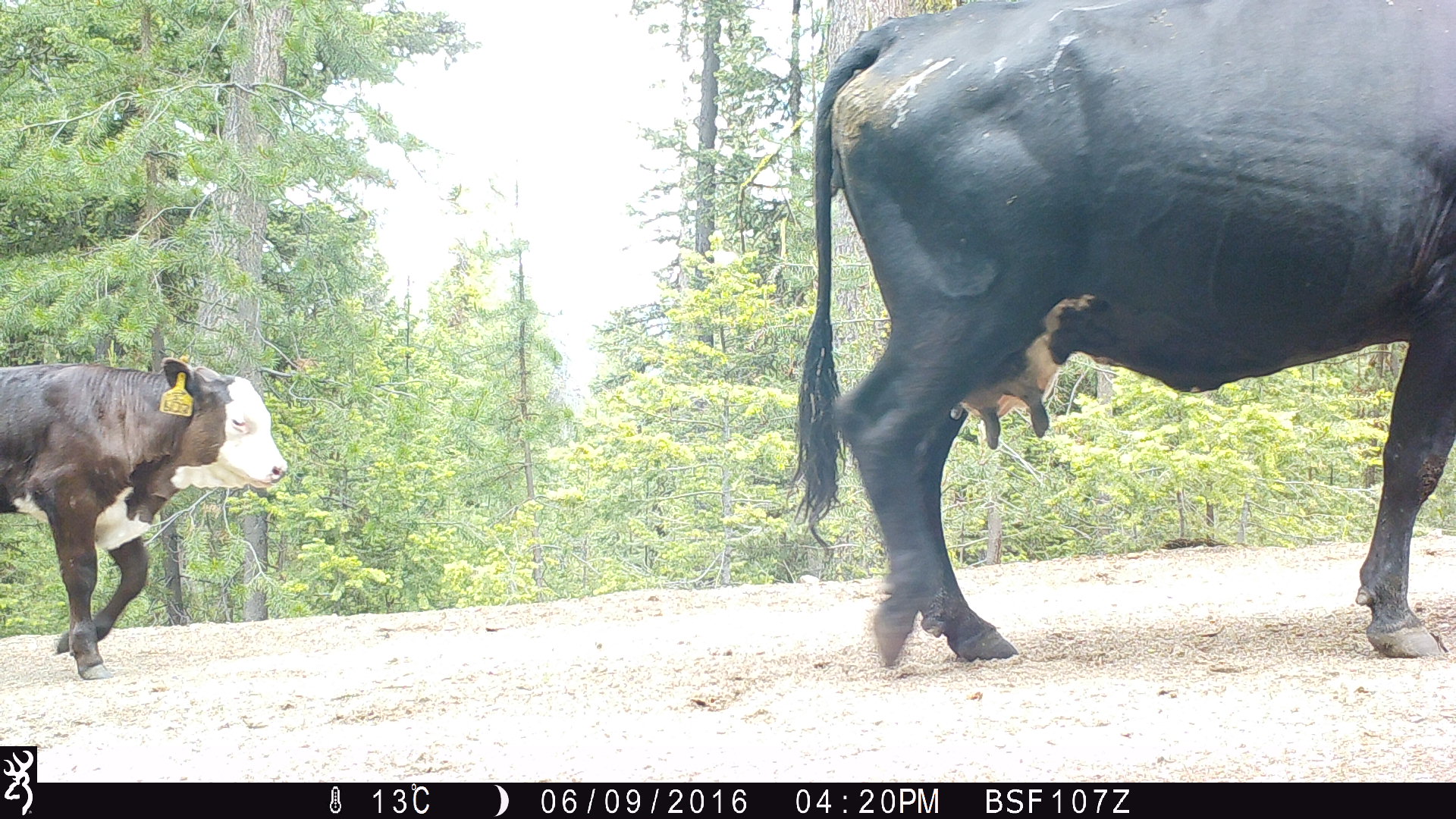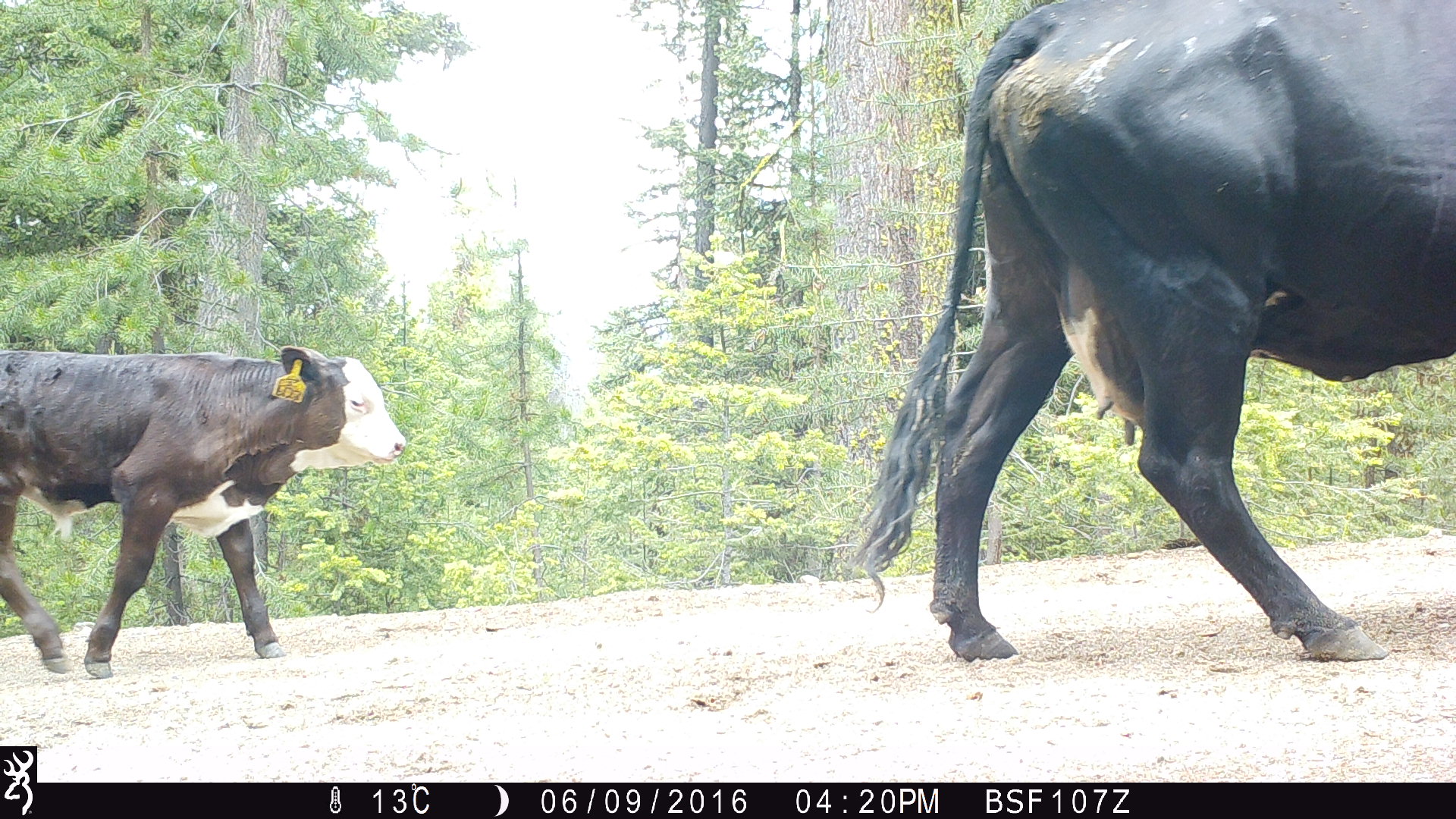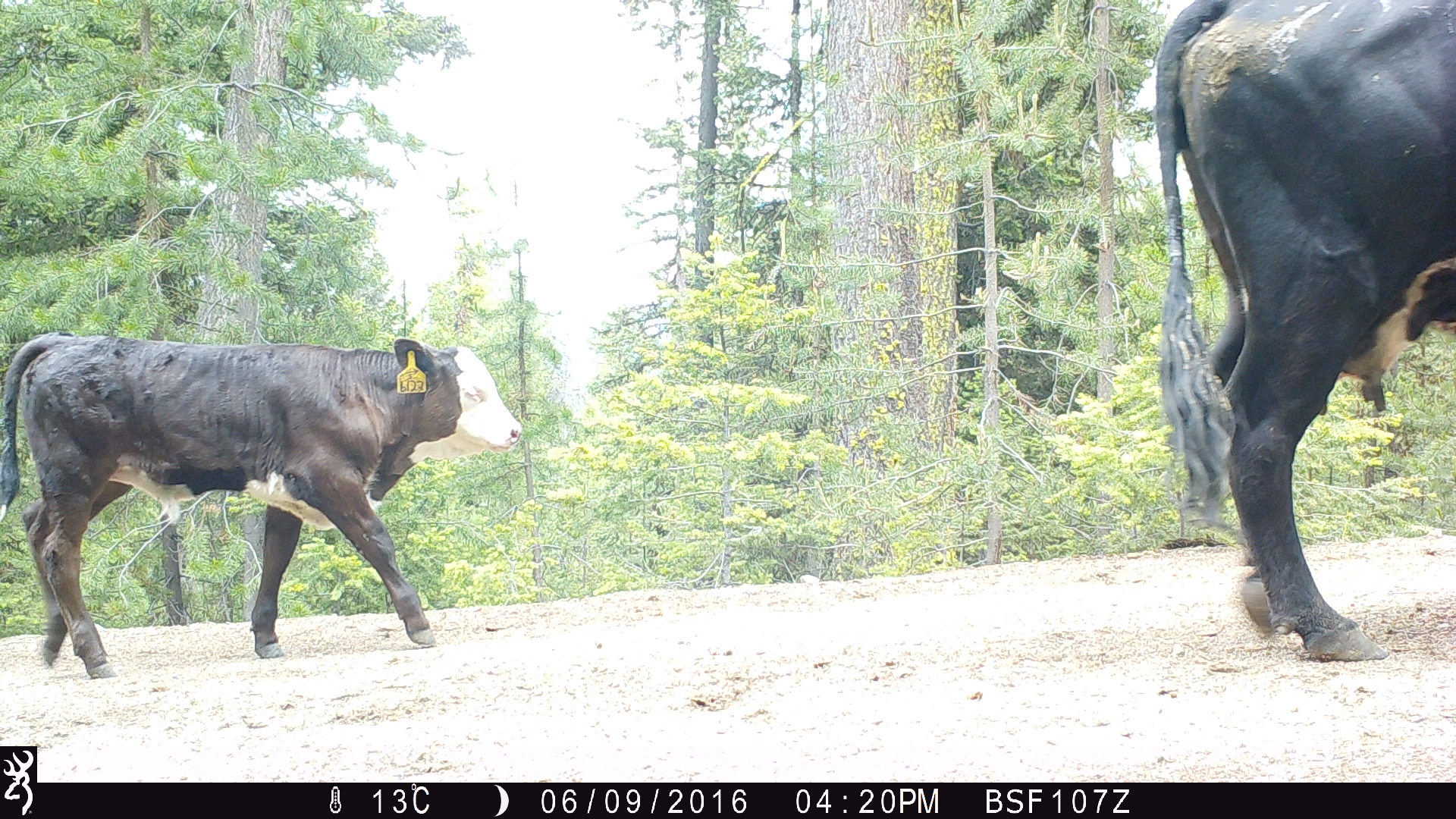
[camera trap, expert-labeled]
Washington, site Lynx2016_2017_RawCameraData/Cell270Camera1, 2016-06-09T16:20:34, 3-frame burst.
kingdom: Animalia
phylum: Chordata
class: Mammalia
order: Artiodactyla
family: Bovidae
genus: Bos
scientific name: Bos taurus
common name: domestic cattle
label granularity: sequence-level